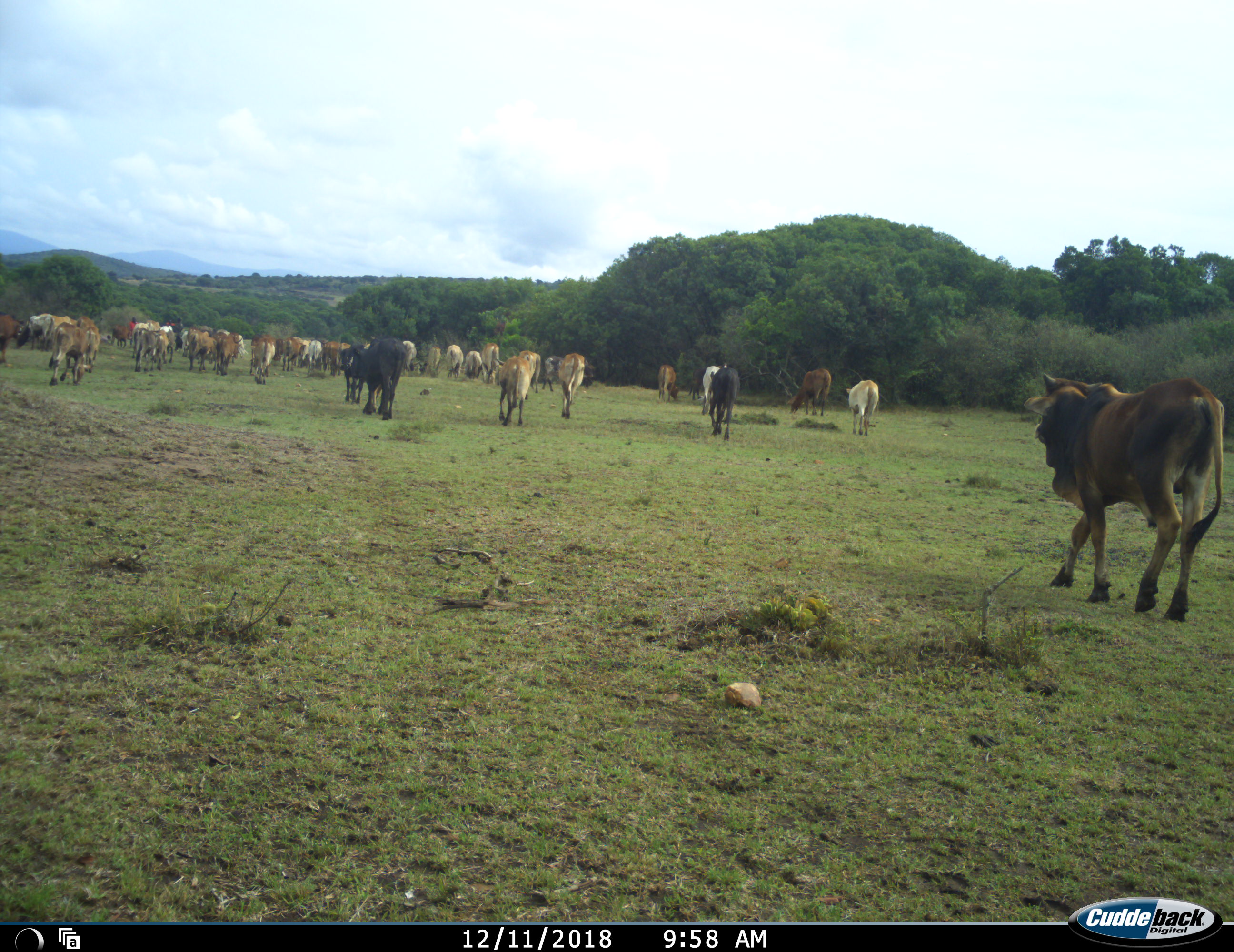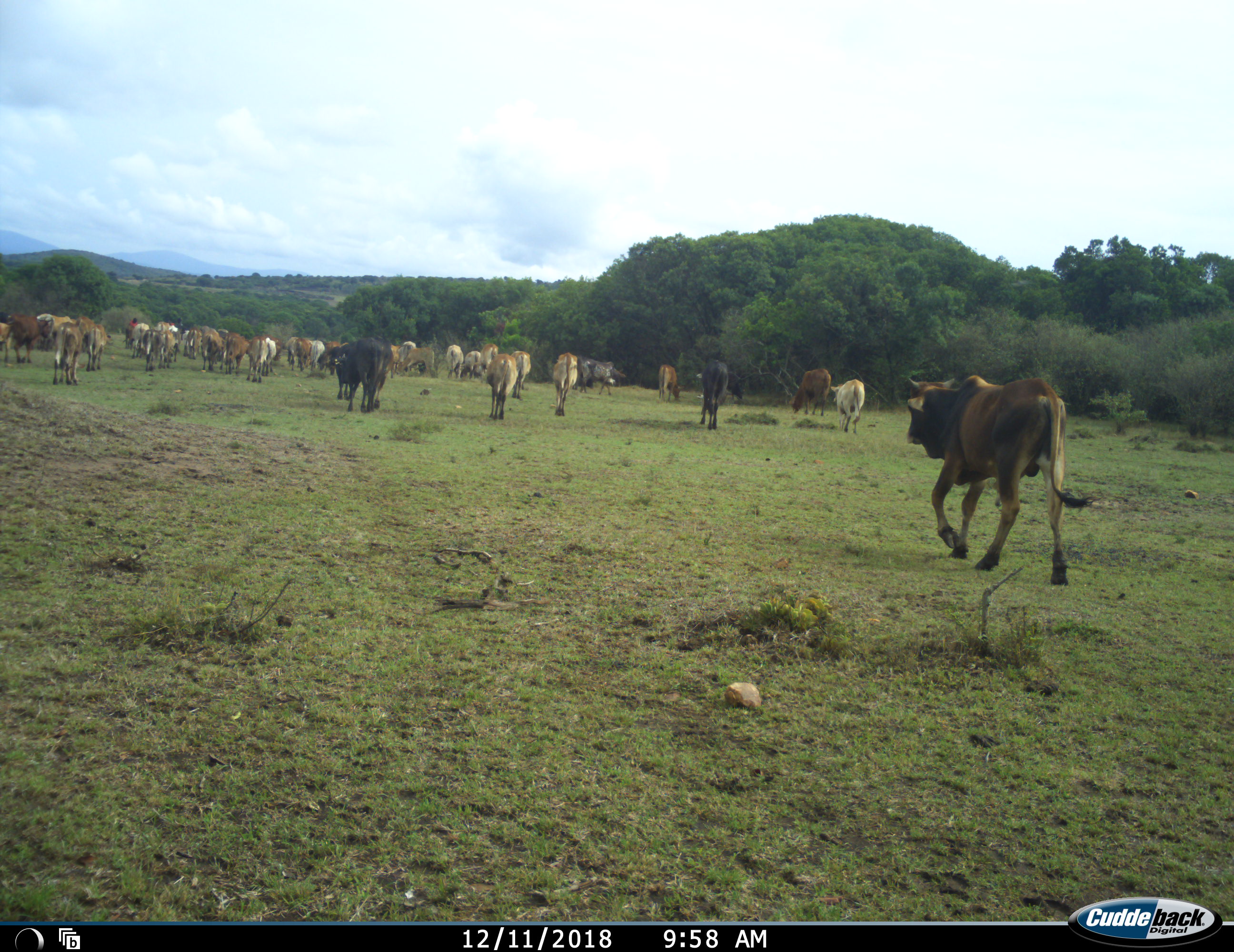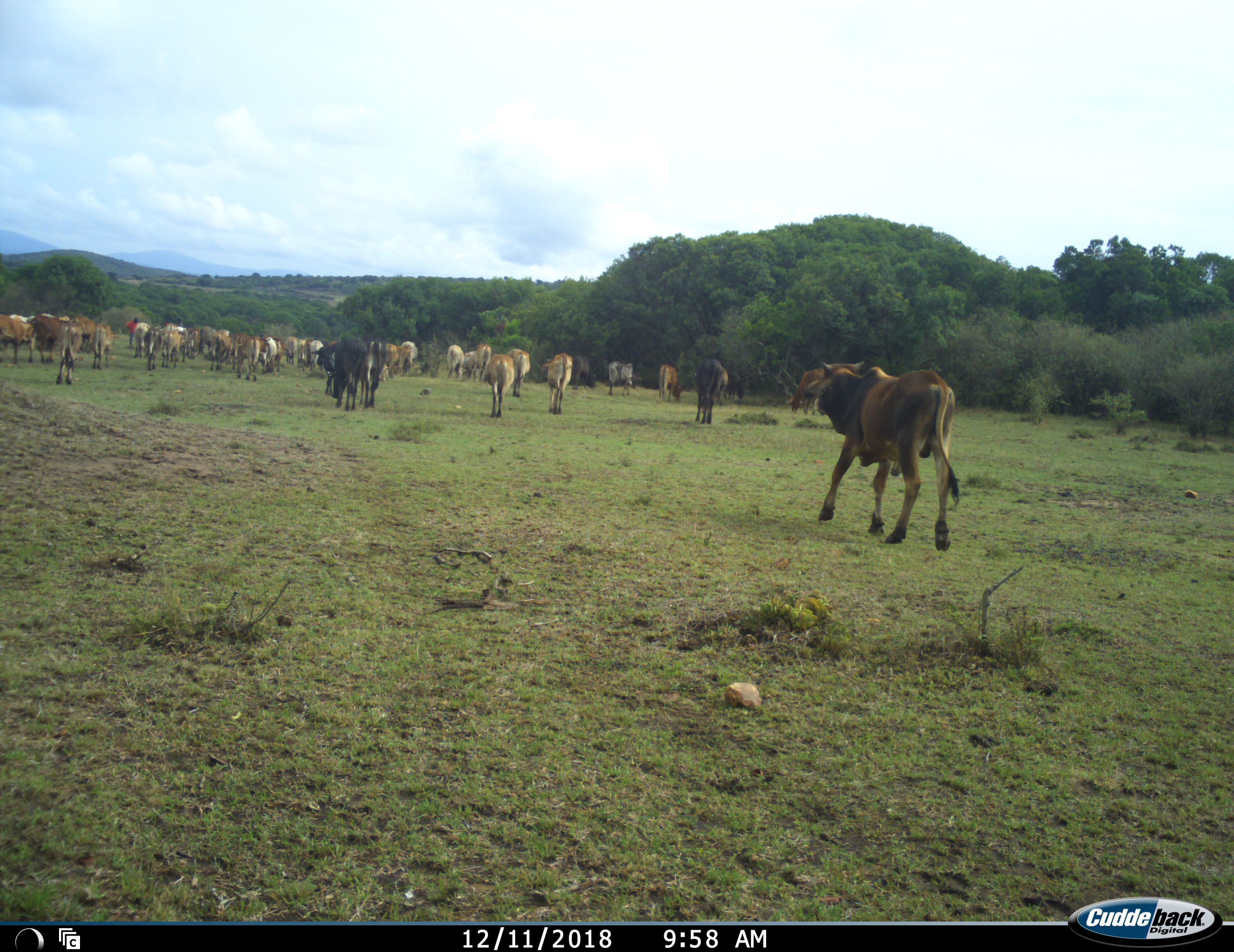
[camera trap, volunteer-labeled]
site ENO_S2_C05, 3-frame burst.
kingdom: Animalia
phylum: Chordata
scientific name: Vertebrata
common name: domestic animal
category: domesticanimal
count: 11-50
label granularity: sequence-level